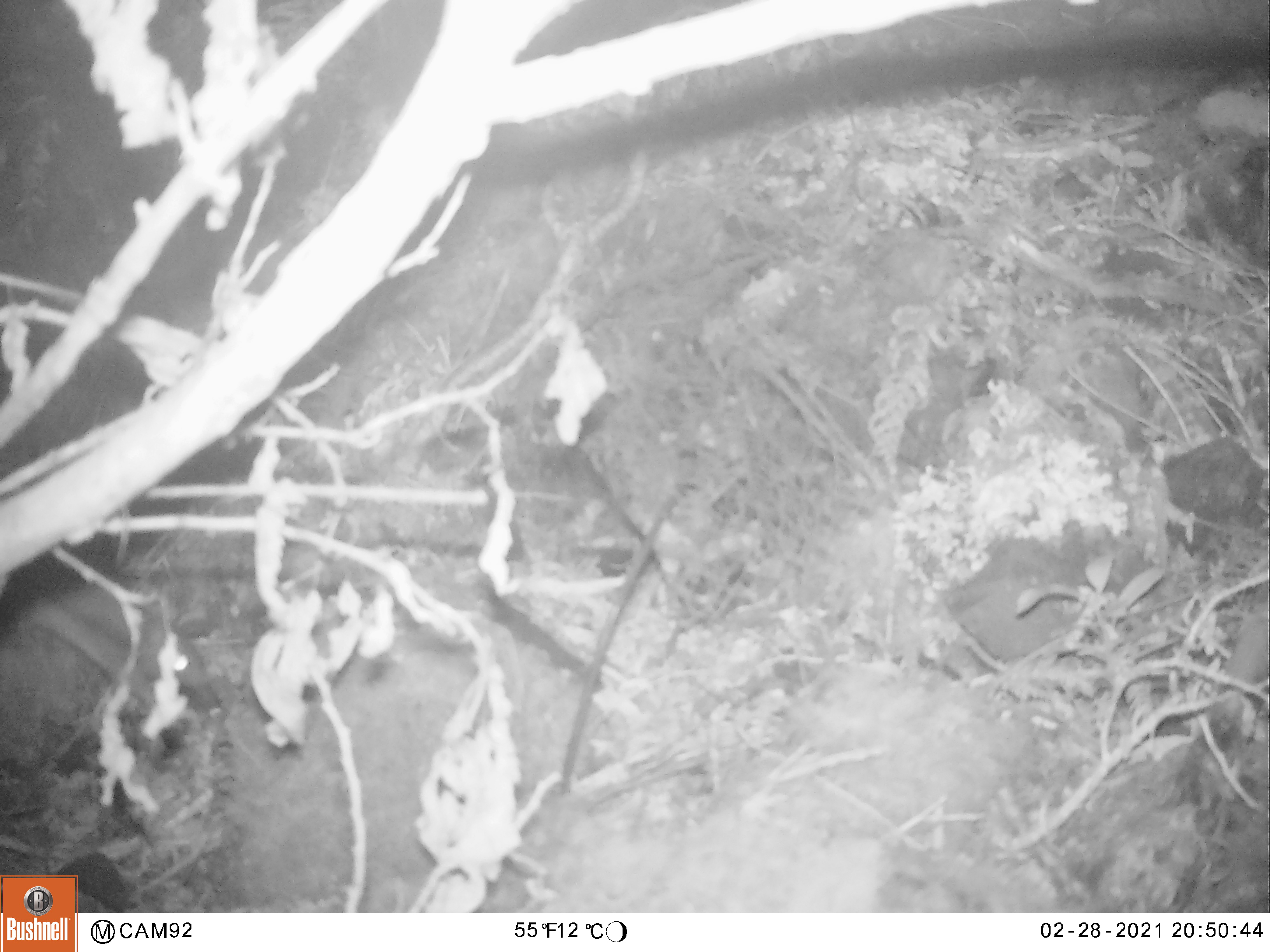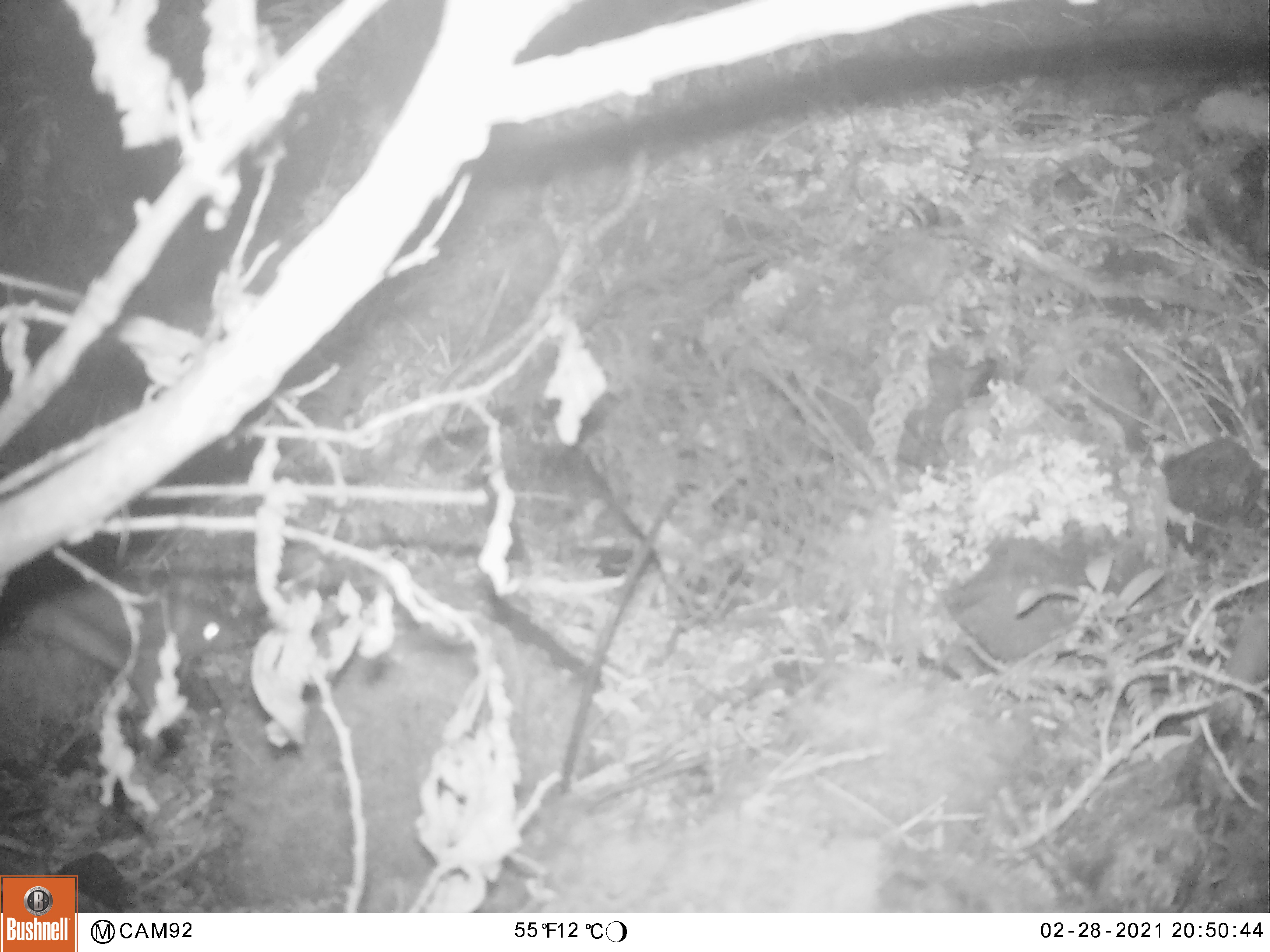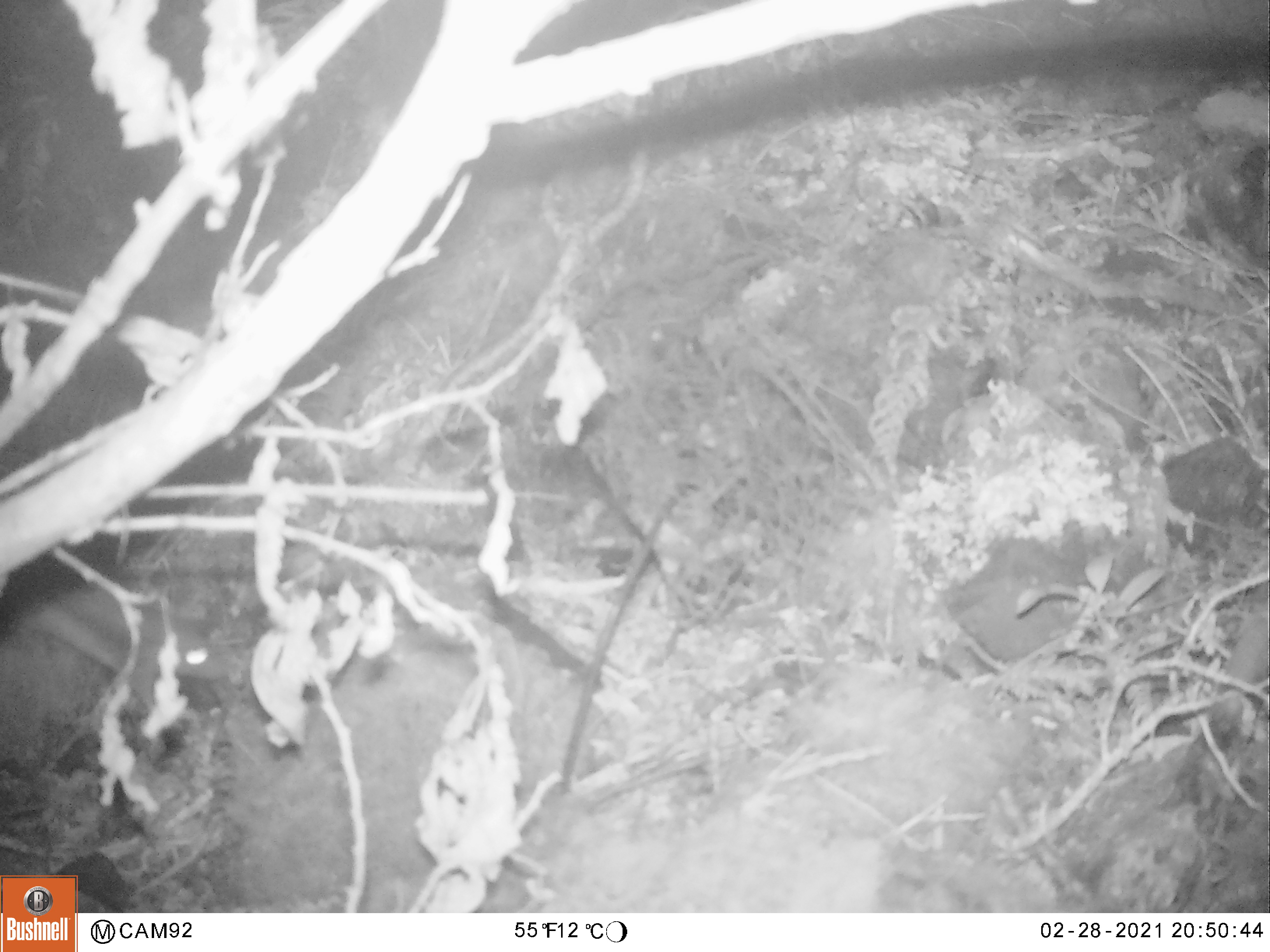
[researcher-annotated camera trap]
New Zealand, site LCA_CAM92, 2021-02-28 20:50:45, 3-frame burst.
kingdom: Animalia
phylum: Chordata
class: Mammalia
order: Rodentia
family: Muridae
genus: Rattus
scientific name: Rattus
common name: rat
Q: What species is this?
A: Rat (Rattus).